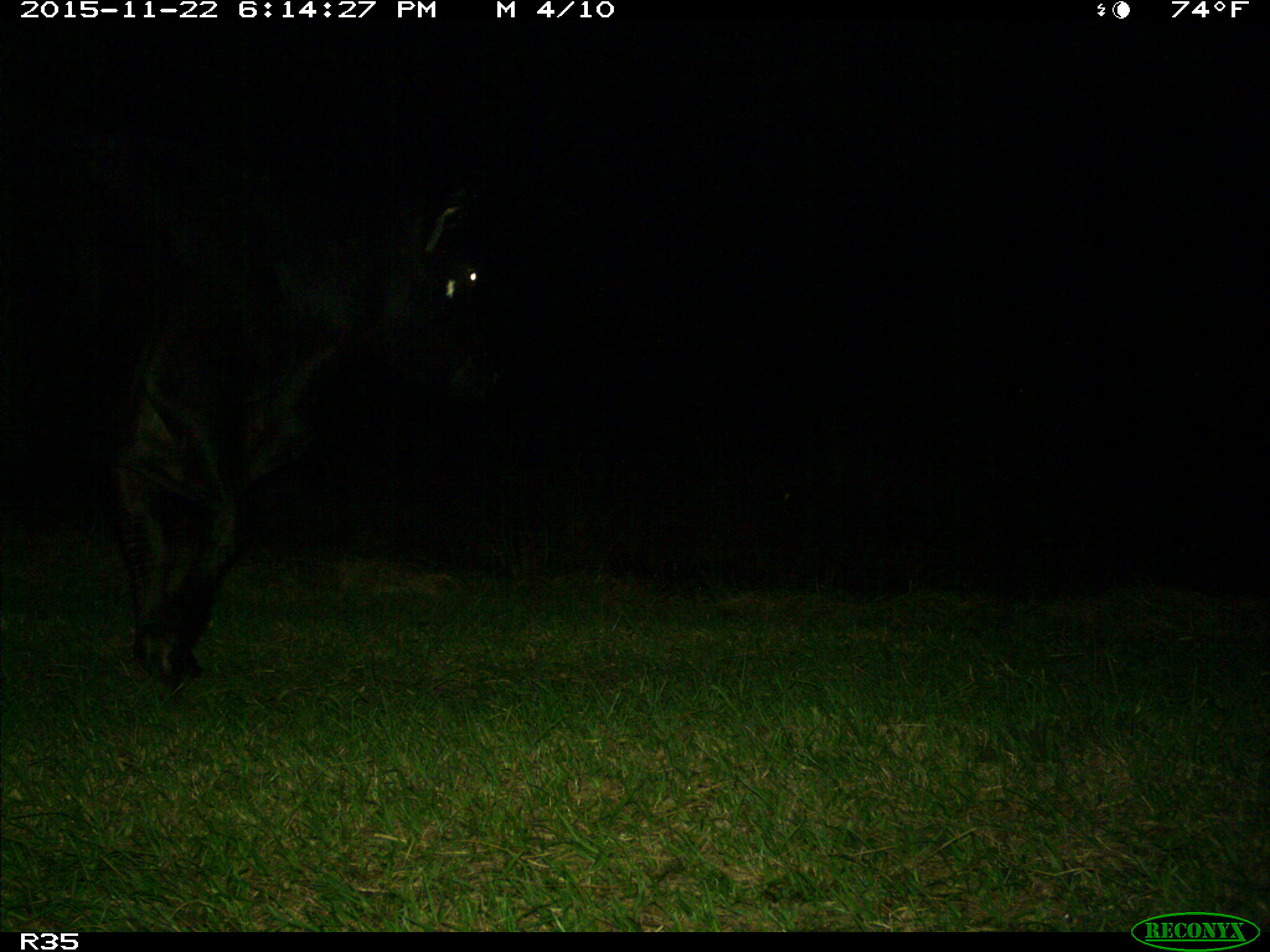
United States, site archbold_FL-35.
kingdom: Animalia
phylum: Chordata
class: Mammalia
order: Artiodactyla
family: Bovidae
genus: Bos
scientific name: Bos taurus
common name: domestic cow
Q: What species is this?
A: Bos taurus (domestic cow).